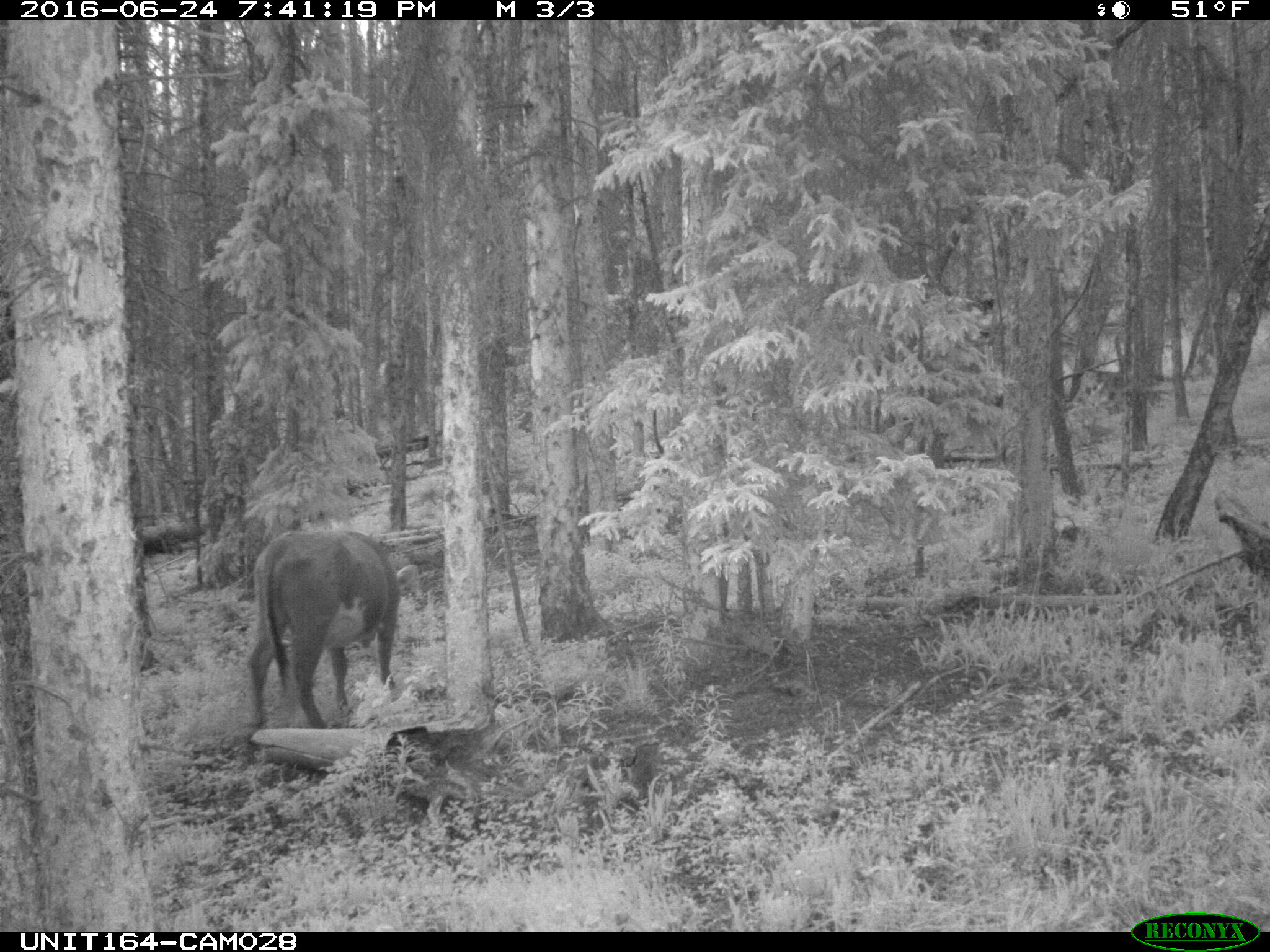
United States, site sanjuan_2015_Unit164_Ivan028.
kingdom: Animalia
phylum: Chordata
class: Mammalia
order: Artiodactyla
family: Bovidae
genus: Bos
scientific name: Bos taurus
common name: domestic cow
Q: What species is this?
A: Bos taurus (domestic cow).